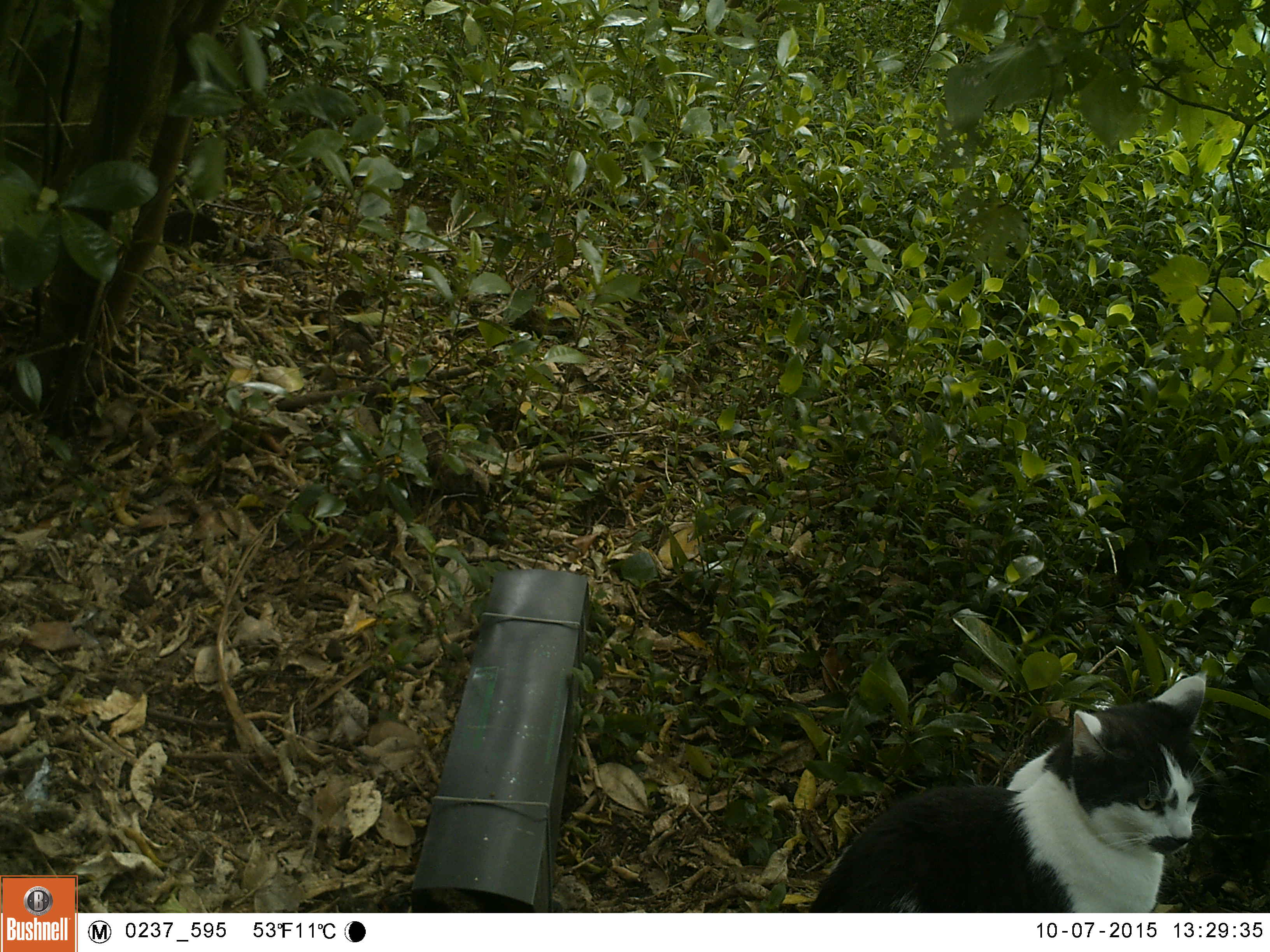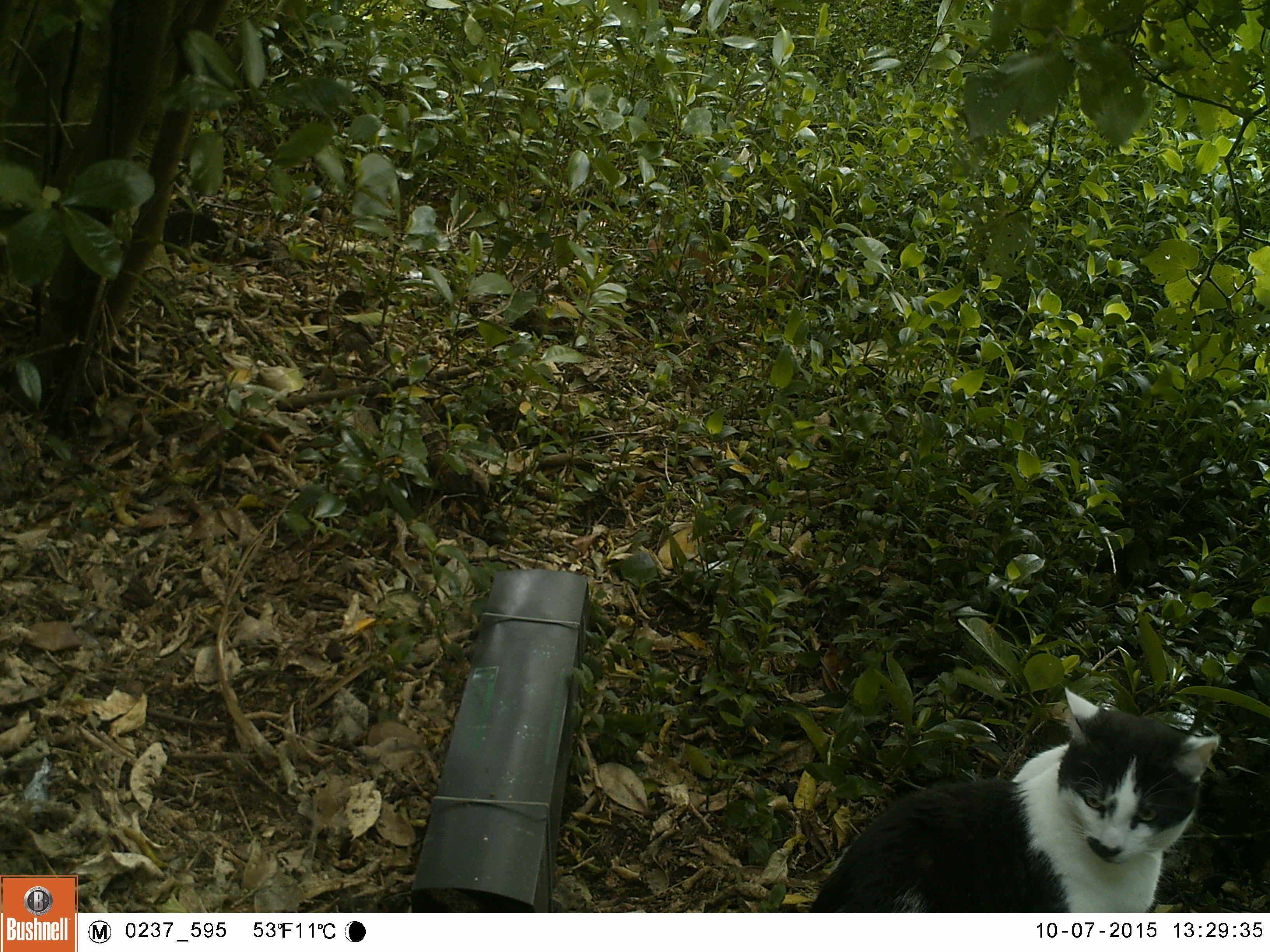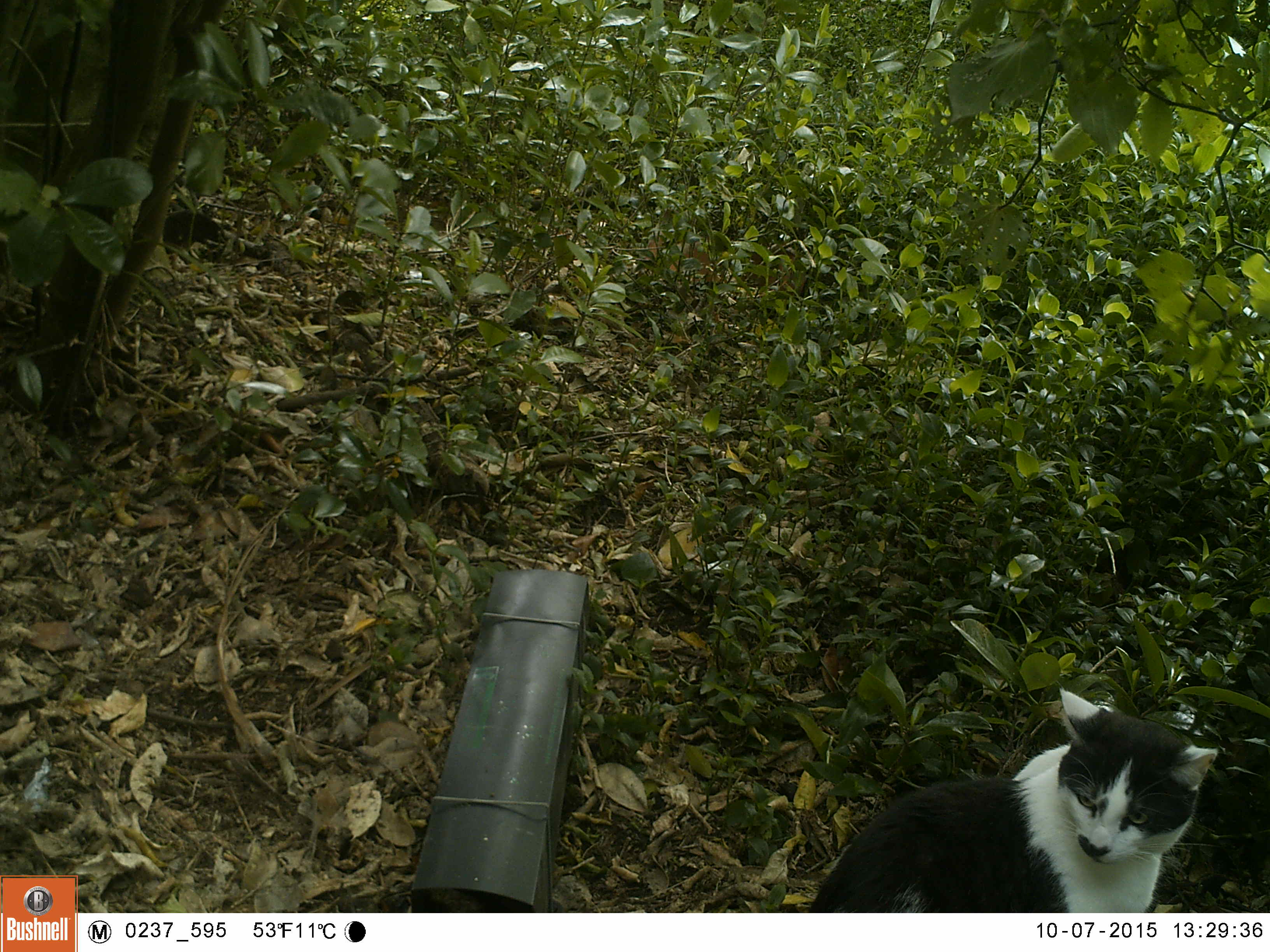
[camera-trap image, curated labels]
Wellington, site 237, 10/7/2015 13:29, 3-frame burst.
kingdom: Animalia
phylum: Chordata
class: Mammalia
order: Carnivora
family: Felidae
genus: Felis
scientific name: Felis catus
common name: cat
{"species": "cat (Felis catus)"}